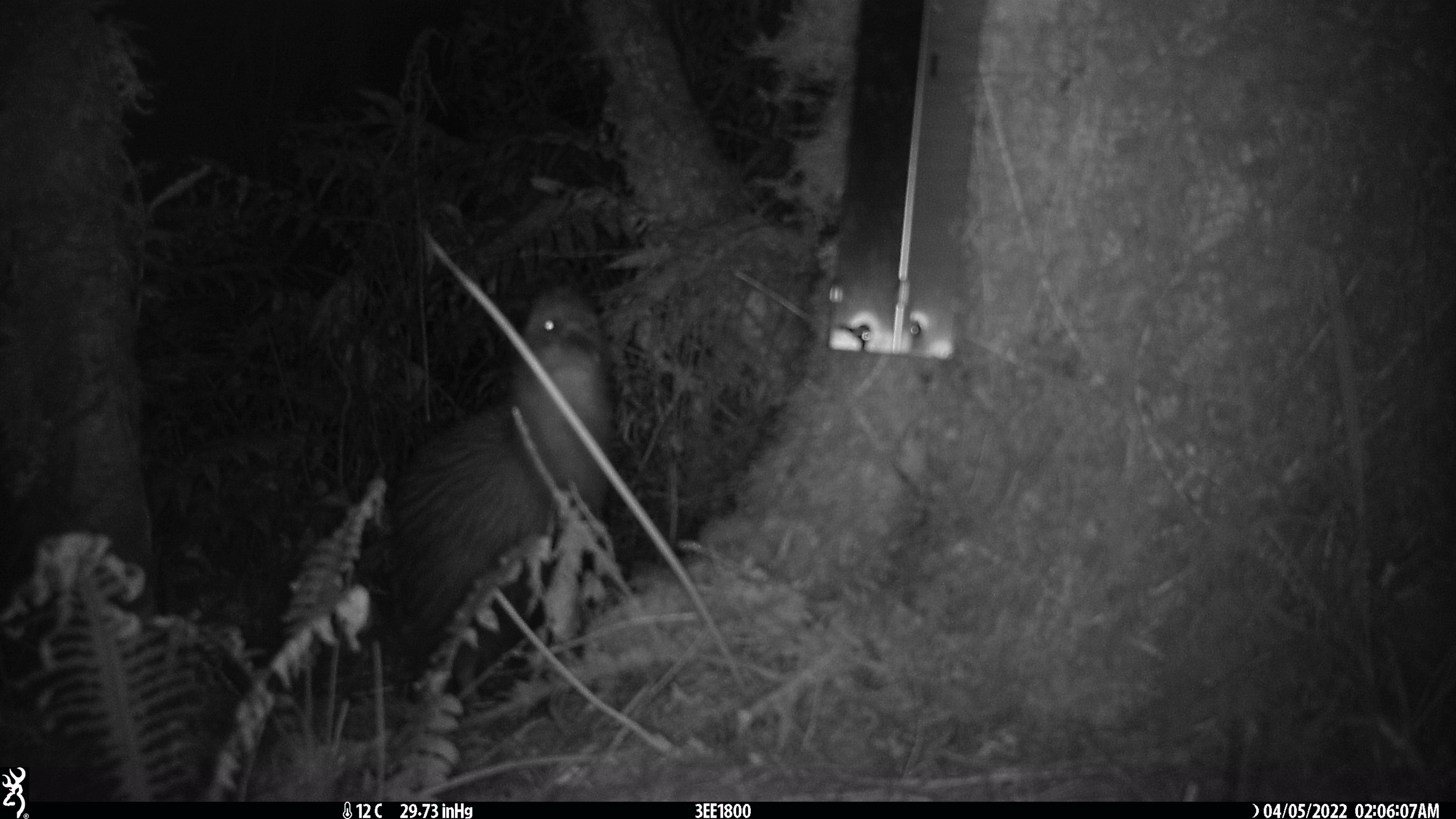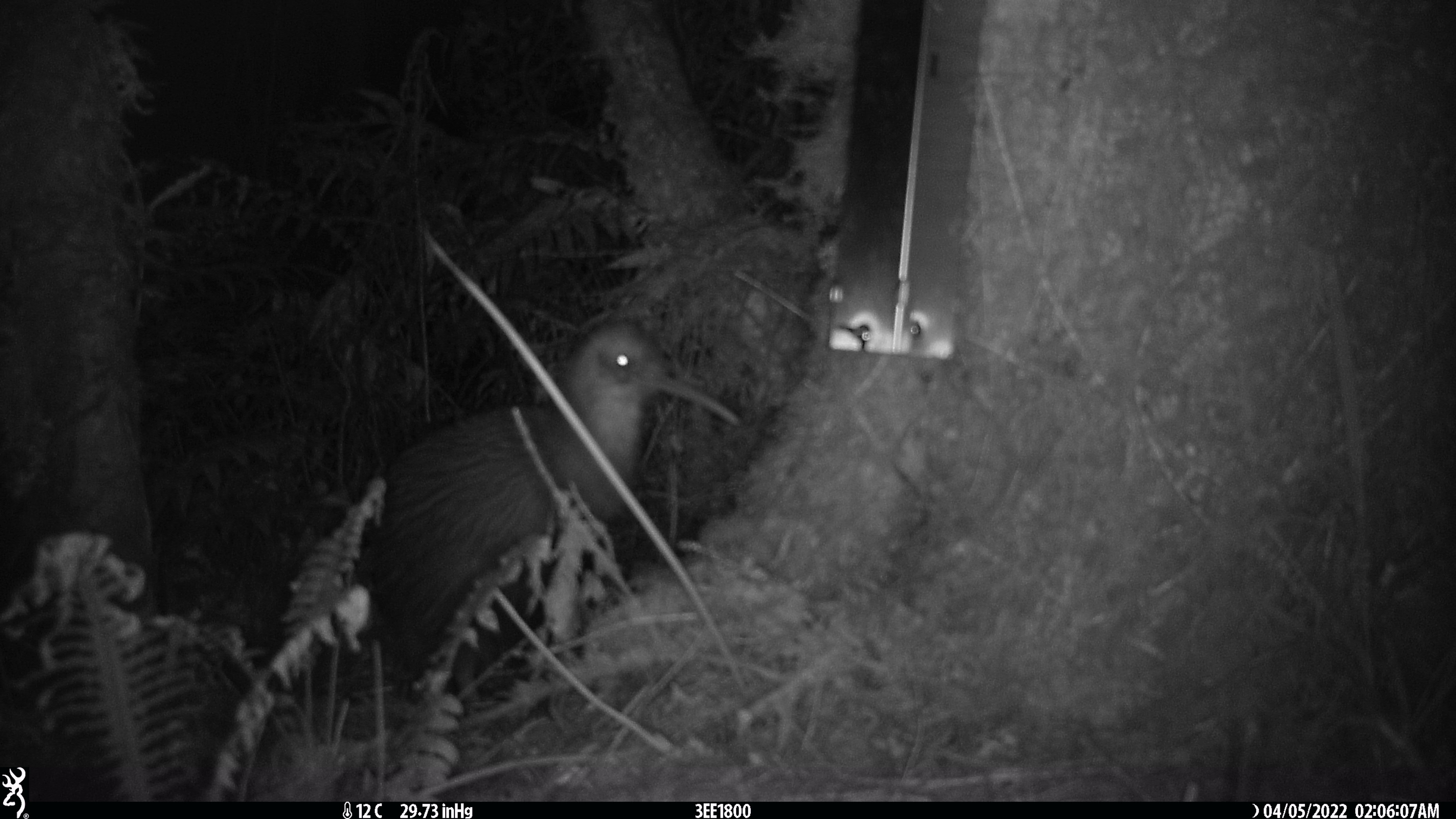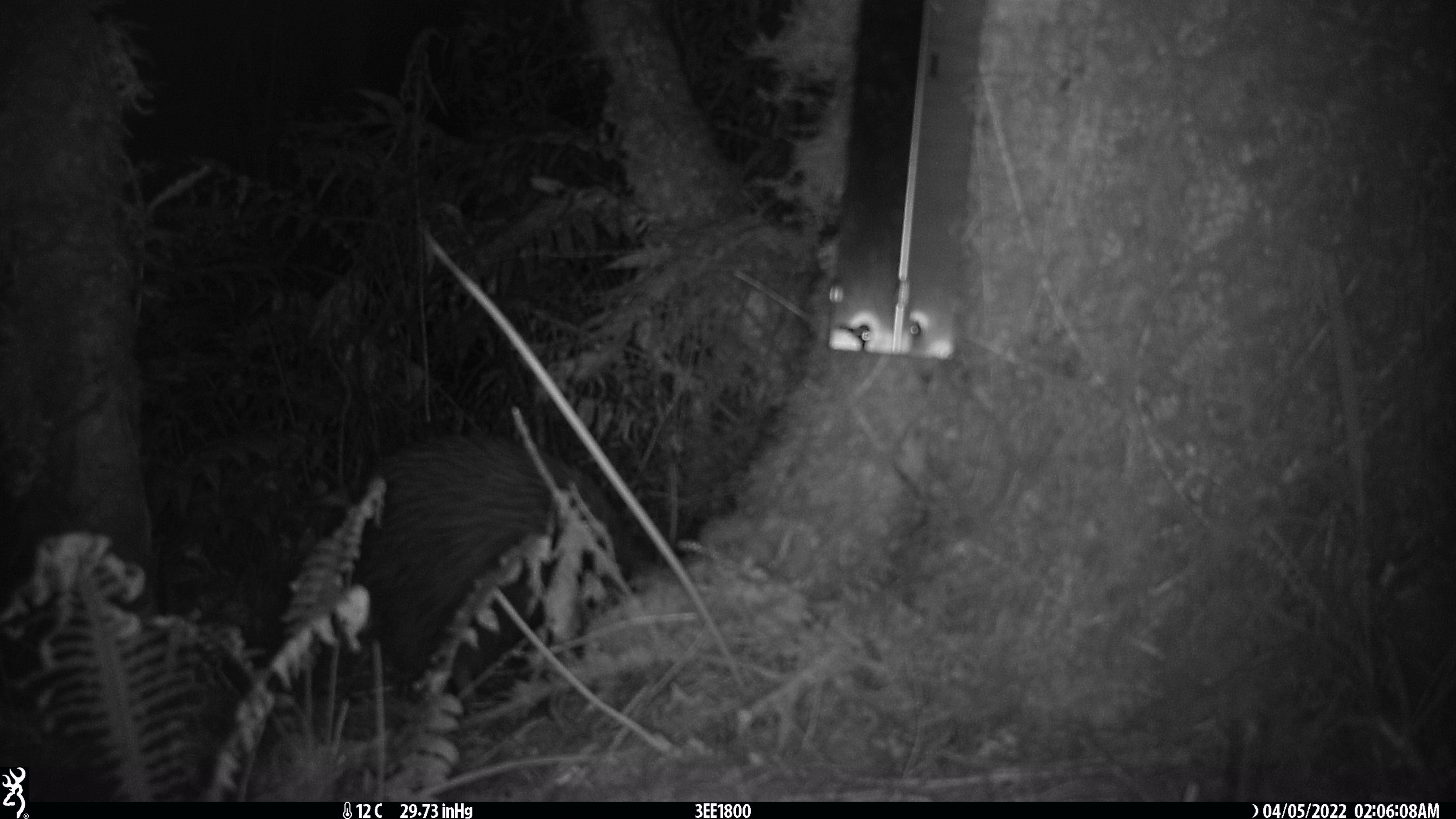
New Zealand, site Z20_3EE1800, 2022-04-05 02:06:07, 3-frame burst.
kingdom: Animalia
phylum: Chordata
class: Aves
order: Apterygiformes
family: Apterygidae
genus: Apteryx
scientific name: Apteryx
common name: kiwi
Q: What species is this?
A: Kiwi (Apteryx).